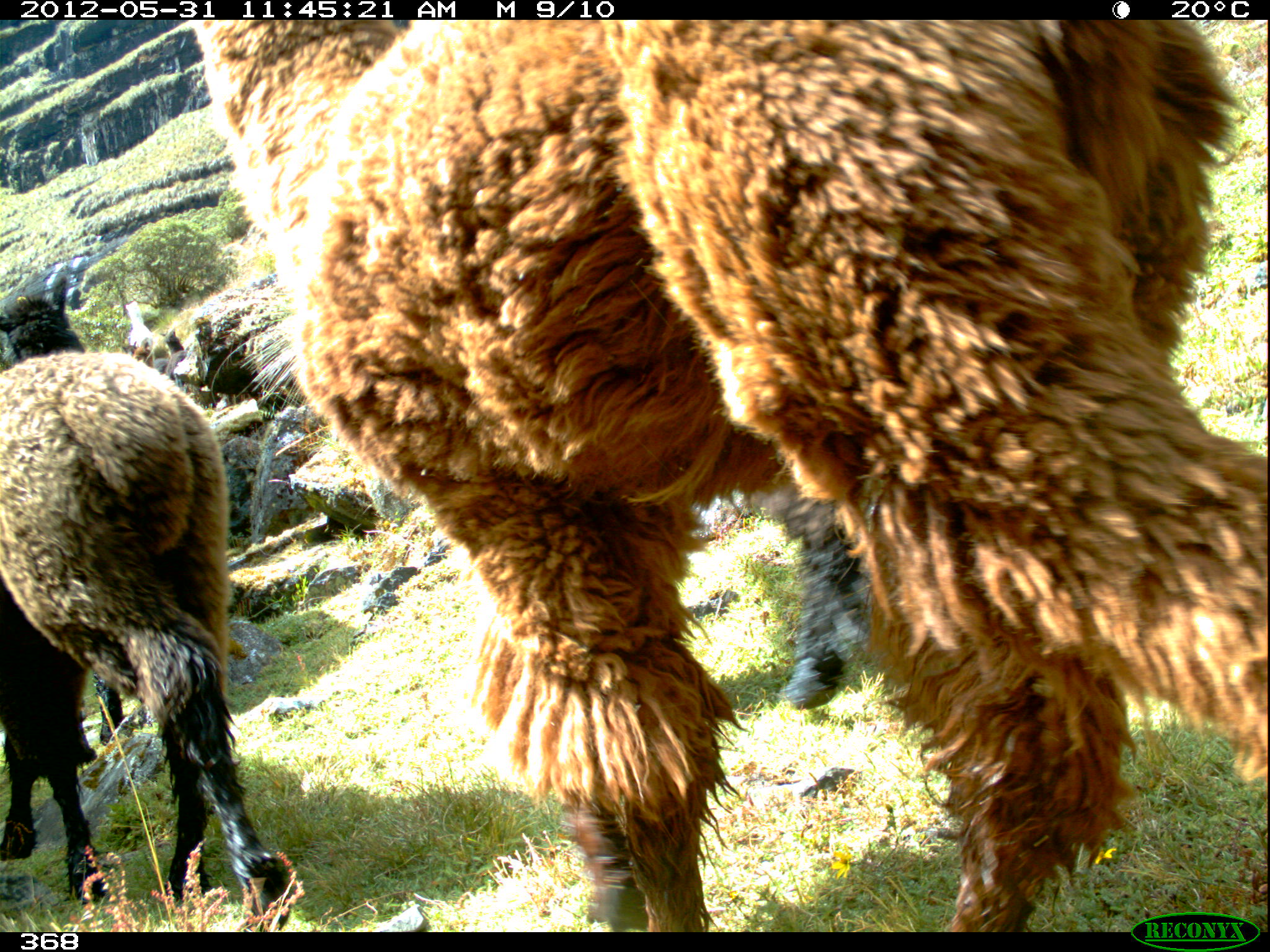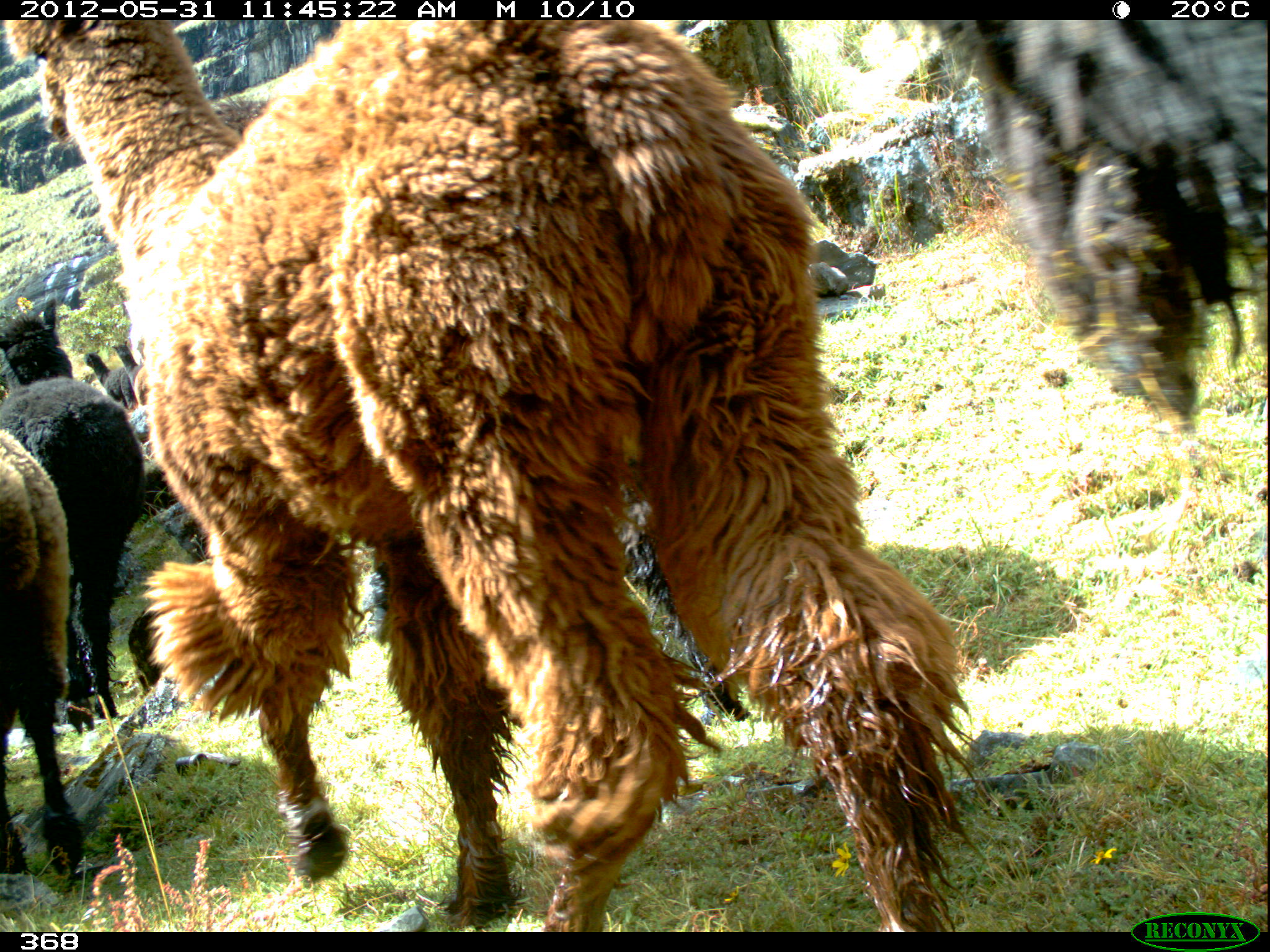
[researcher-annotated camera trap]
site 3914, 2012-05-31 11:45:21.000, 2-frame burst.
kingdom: Animalia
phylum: Chordata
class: Mammalia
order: Artiodactyla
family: Camelidae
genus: Vicugna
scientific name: Vicugna pacos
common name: alpaca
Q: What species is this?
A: Vicugna pacos (alpaca).